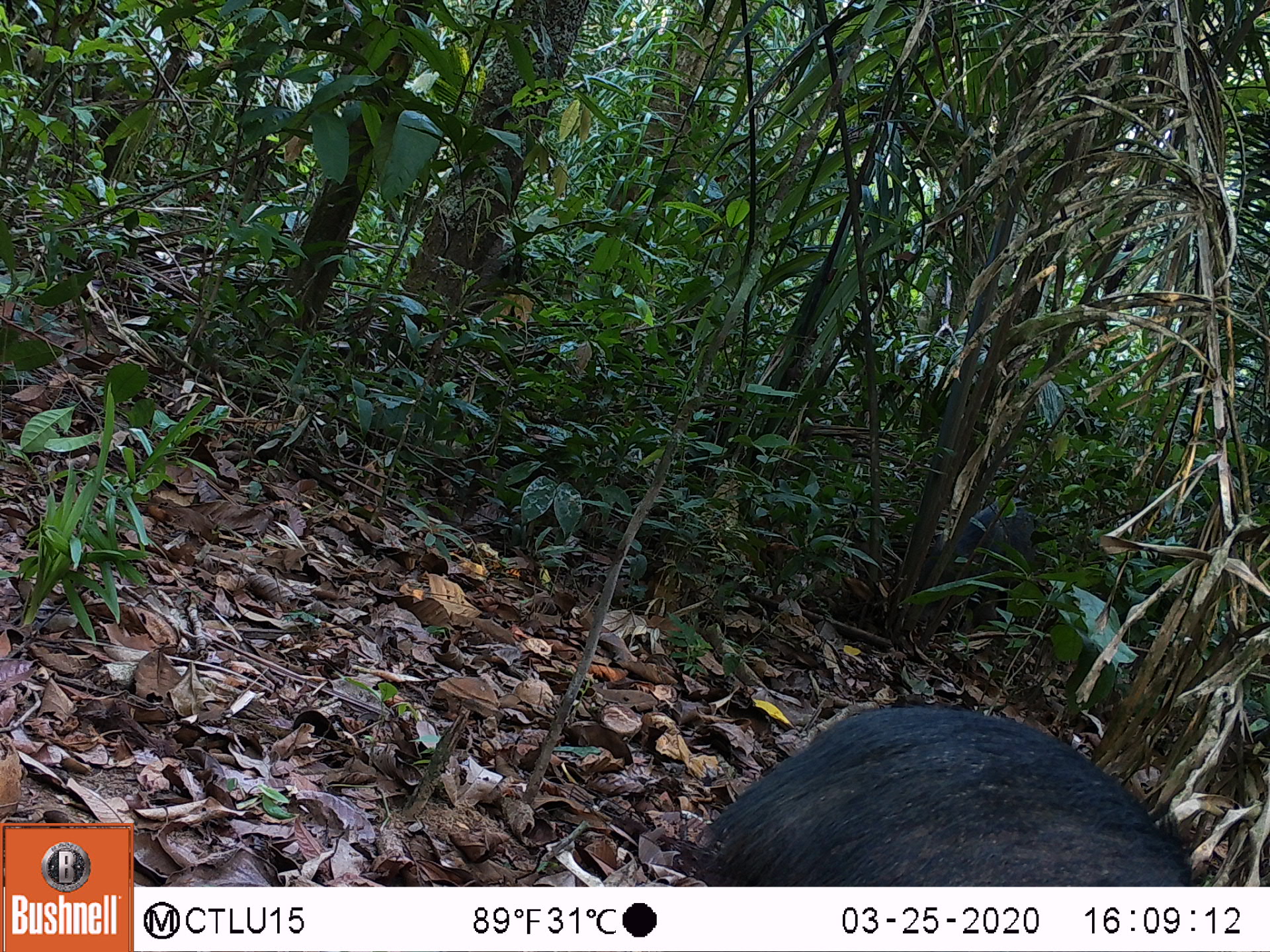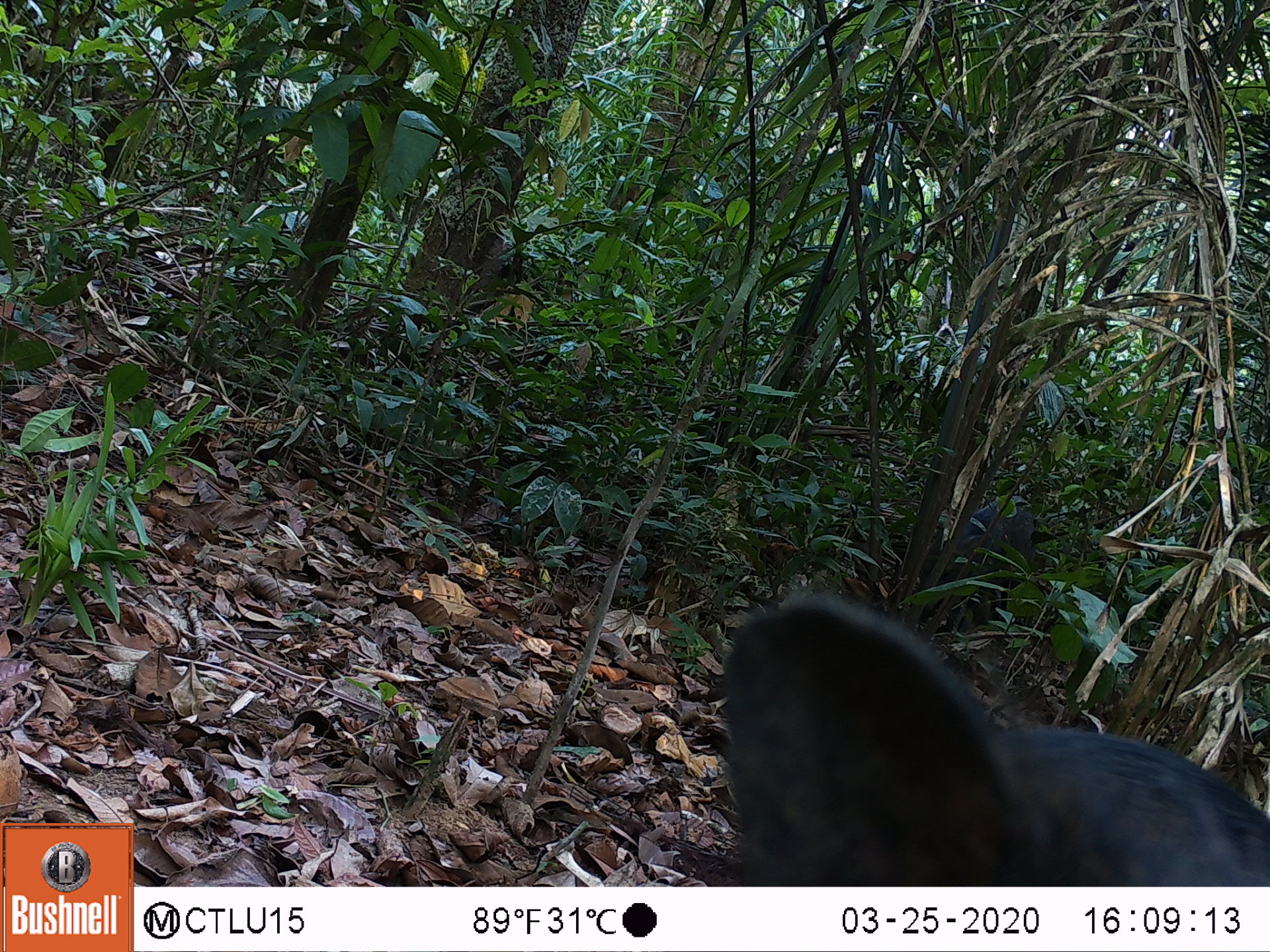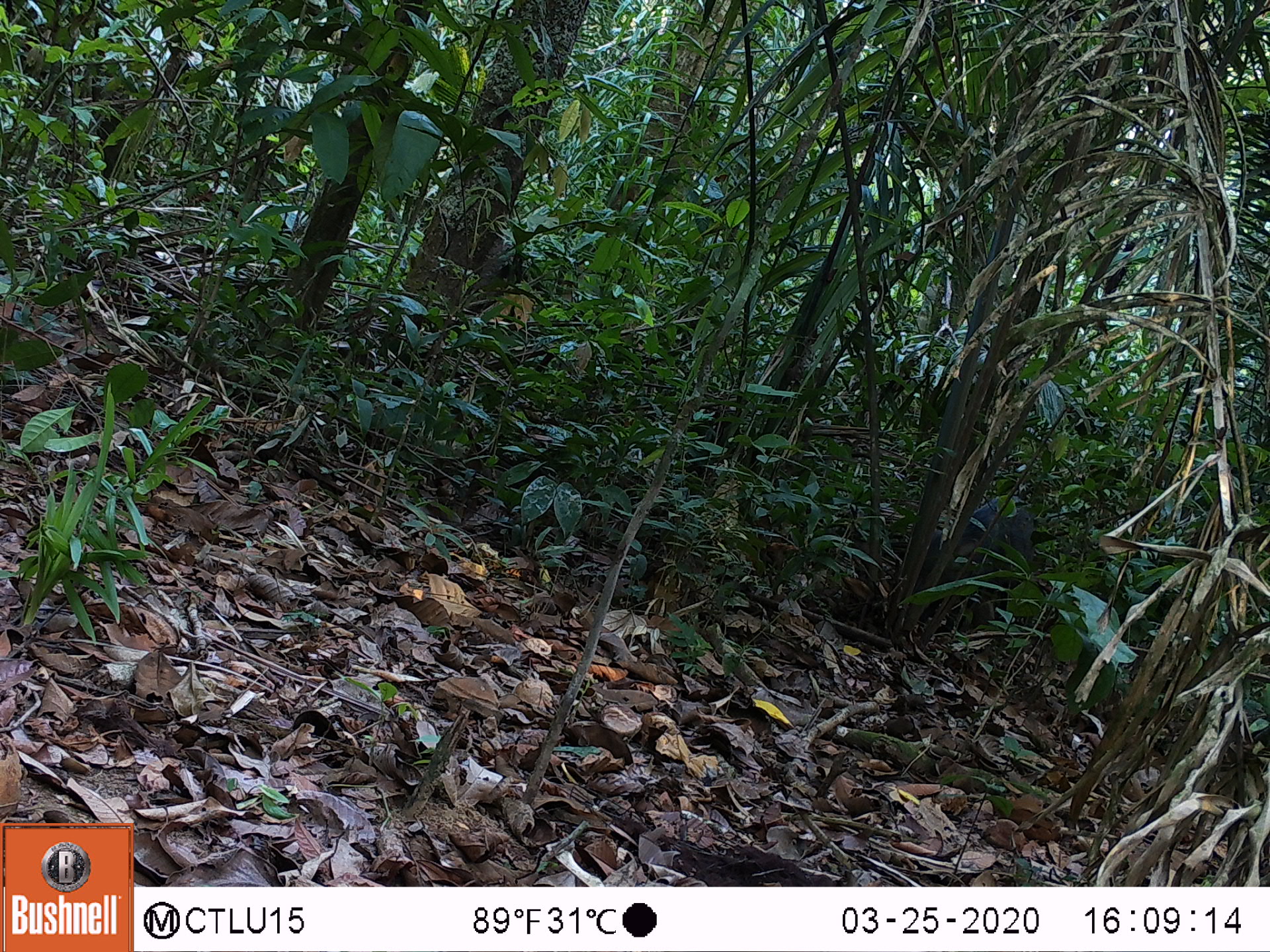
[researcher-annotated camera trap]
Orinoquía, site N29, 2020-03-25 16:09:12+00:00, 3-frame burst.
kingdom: Animalia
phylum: Chordata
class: Mammalia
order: Artiodactyla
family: Tayassuidae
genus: Pecari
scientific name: Pecari tajacu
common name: collared peccary